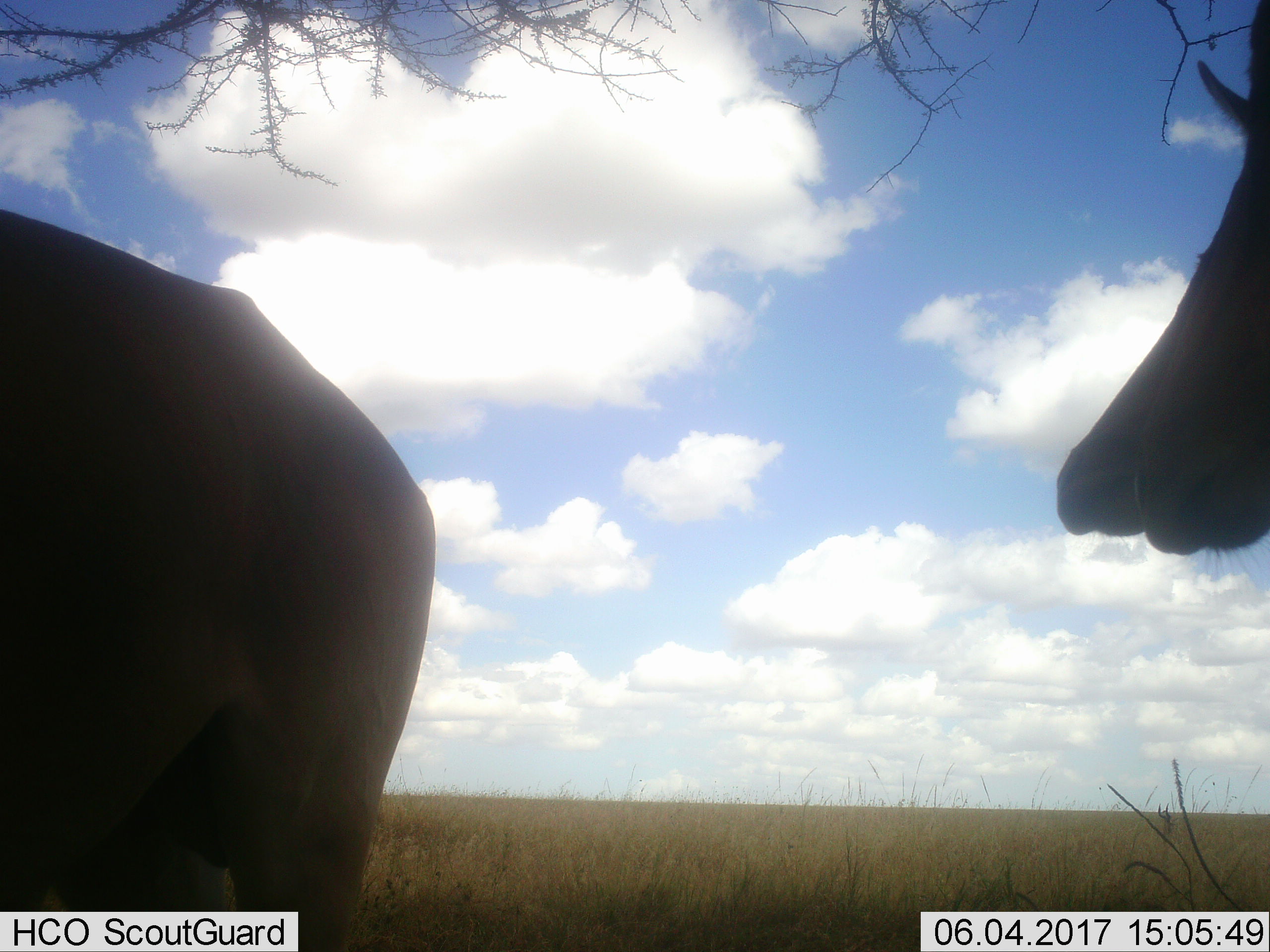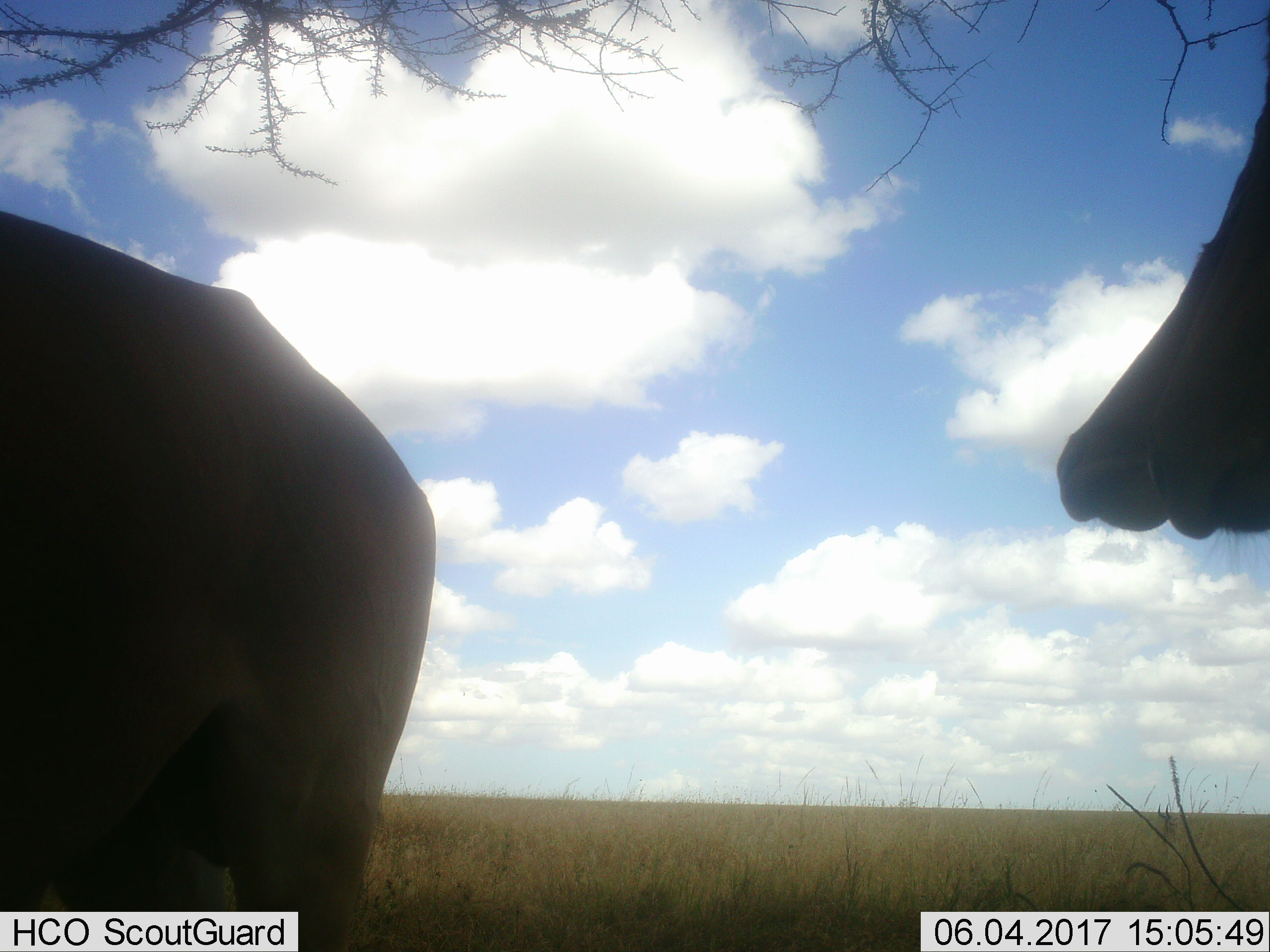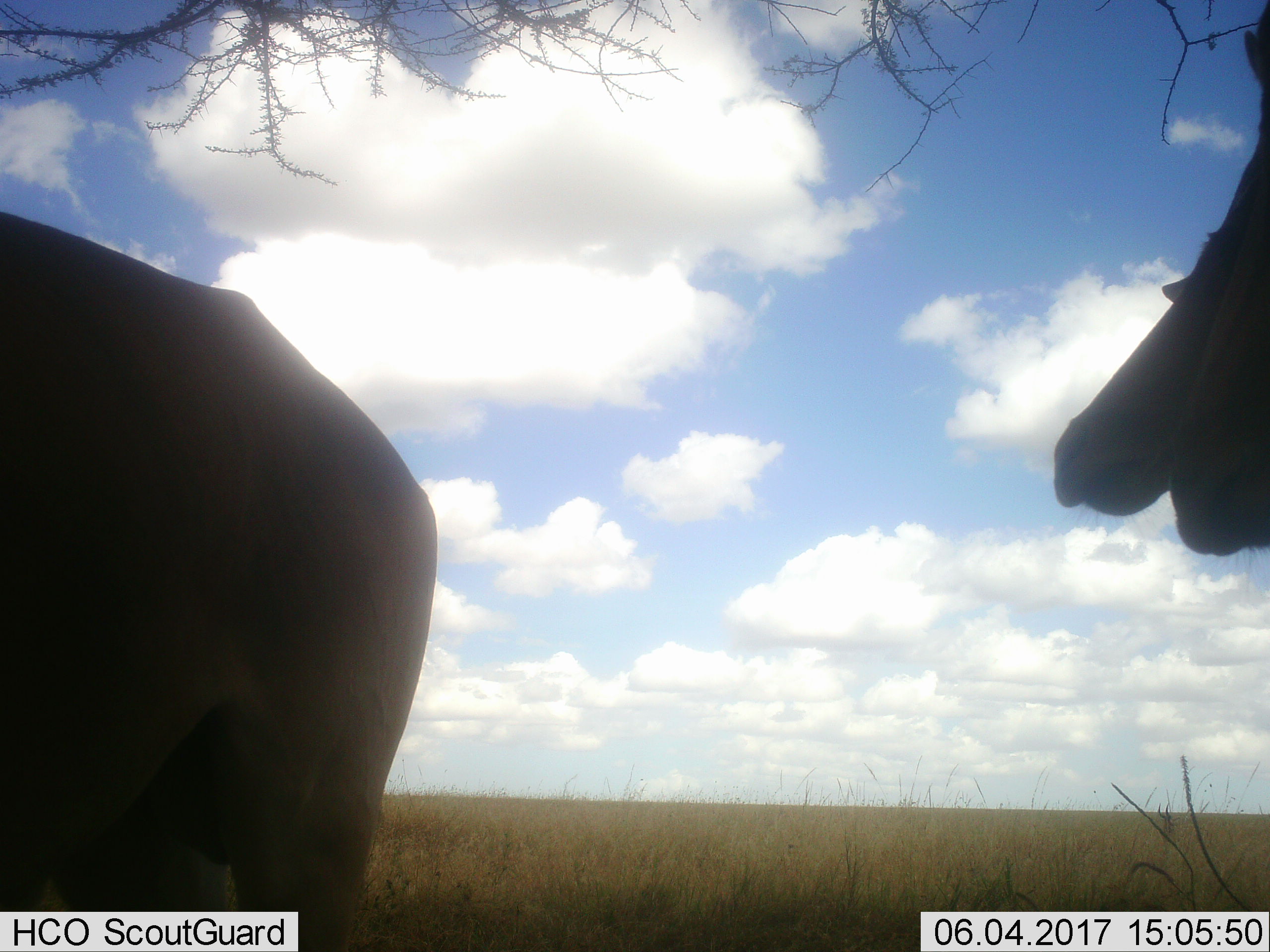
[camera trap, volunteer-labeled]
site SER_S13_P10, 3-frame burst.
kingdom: Animalia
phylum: Chordata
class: Mammalia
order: Artiodactyla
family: Bovidae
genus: Alcelaphus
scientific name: Alcelaphus buselaphus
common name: hartebeest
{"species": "hartebeest (Alcelaphus buselaphus)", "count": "3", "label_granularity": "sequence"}